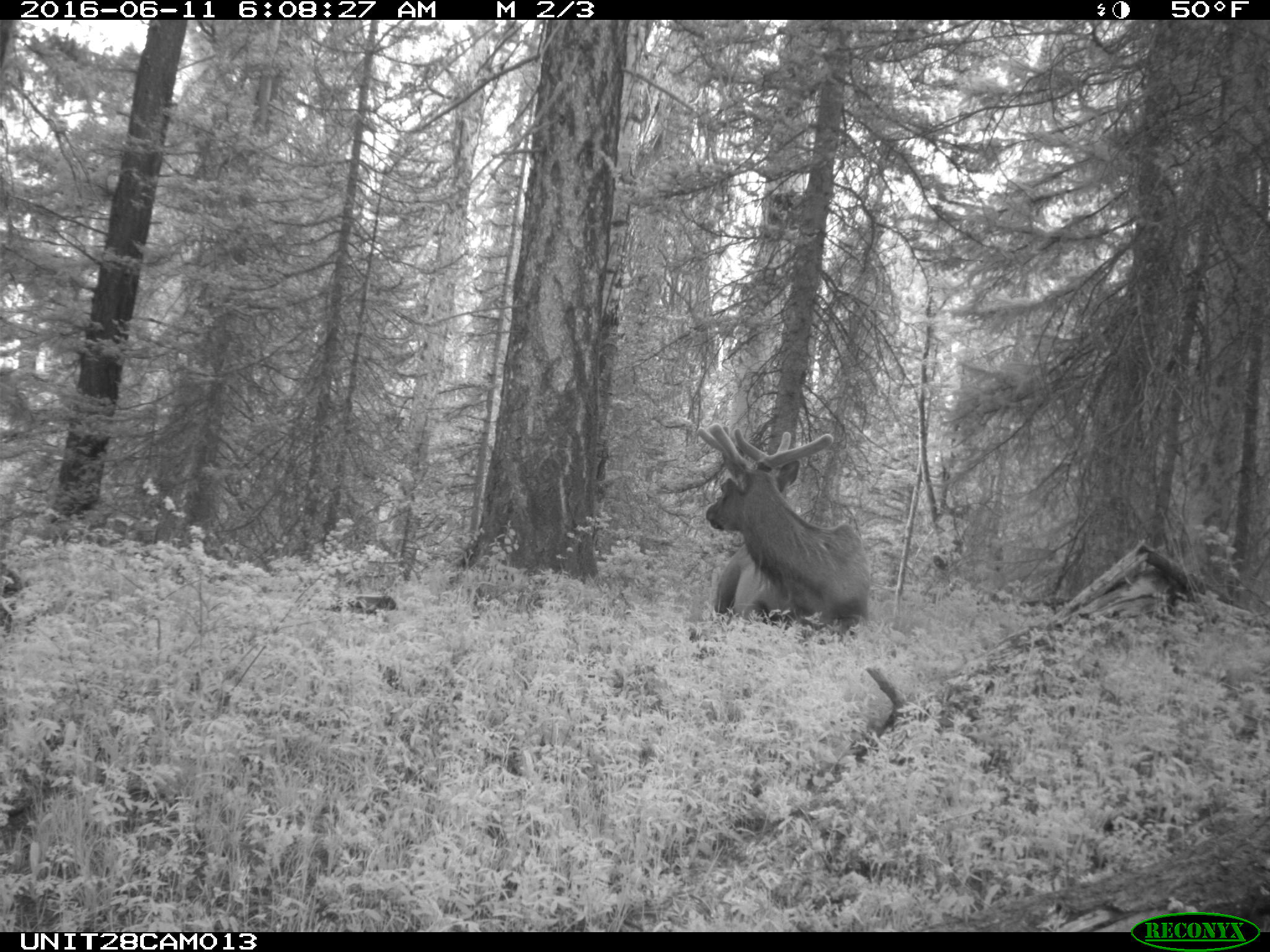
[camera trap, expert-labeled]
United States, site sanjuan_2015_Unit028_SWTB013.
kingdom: Animalia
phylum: Chordata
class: Mammalia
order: Artiodactyla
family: Cervidae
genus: Cervus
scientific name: Cervus elaphus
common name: red deer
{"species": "Cervus elaphus (red deer)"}